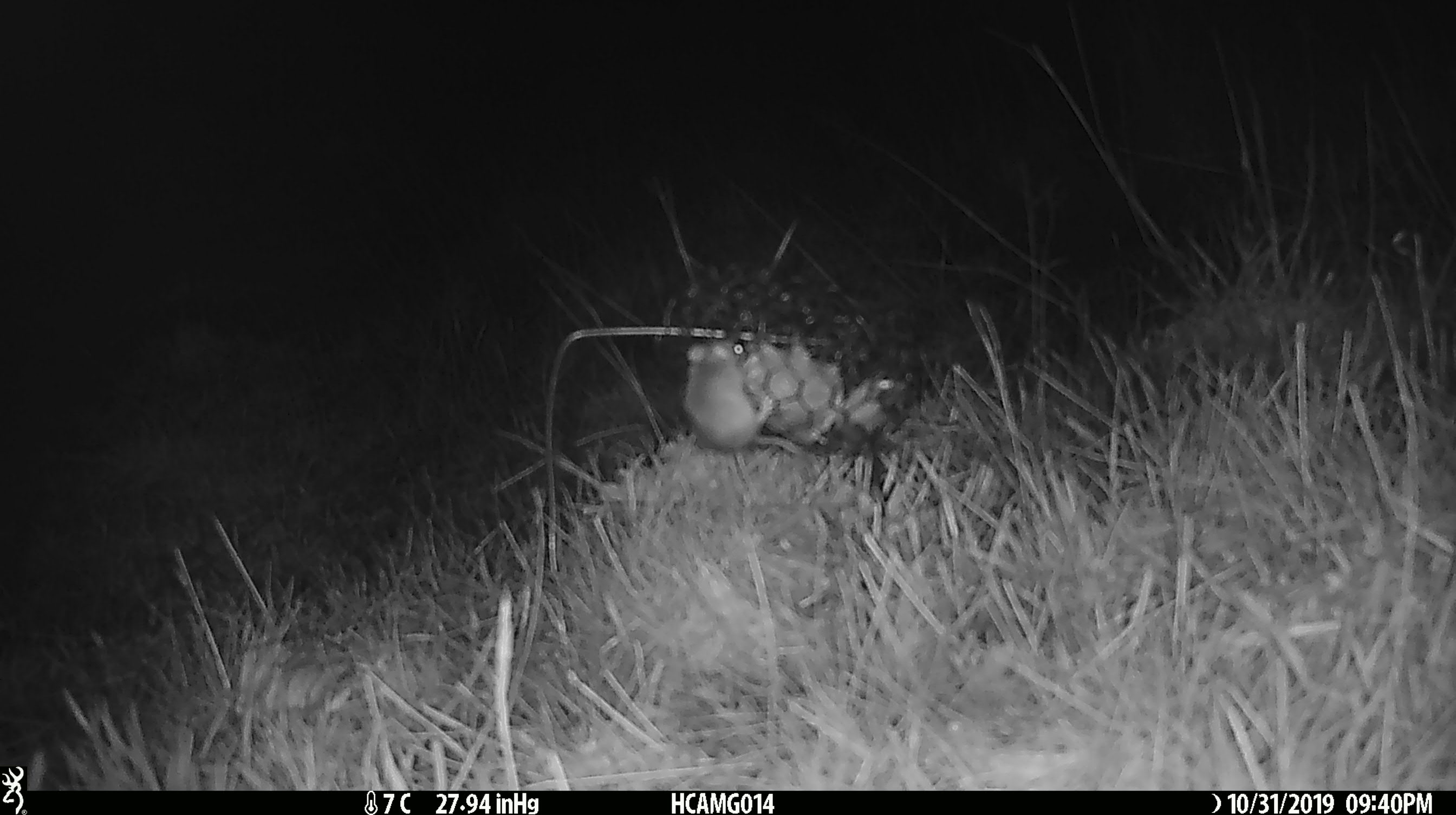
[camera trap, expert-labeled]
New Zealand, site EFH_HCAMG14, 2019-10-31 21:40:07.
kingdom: Animalia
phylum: Chordata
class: Mammalia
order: Rodentia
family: Muridae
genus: Mus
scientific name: Mus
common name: mouse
Mouse (Mus).